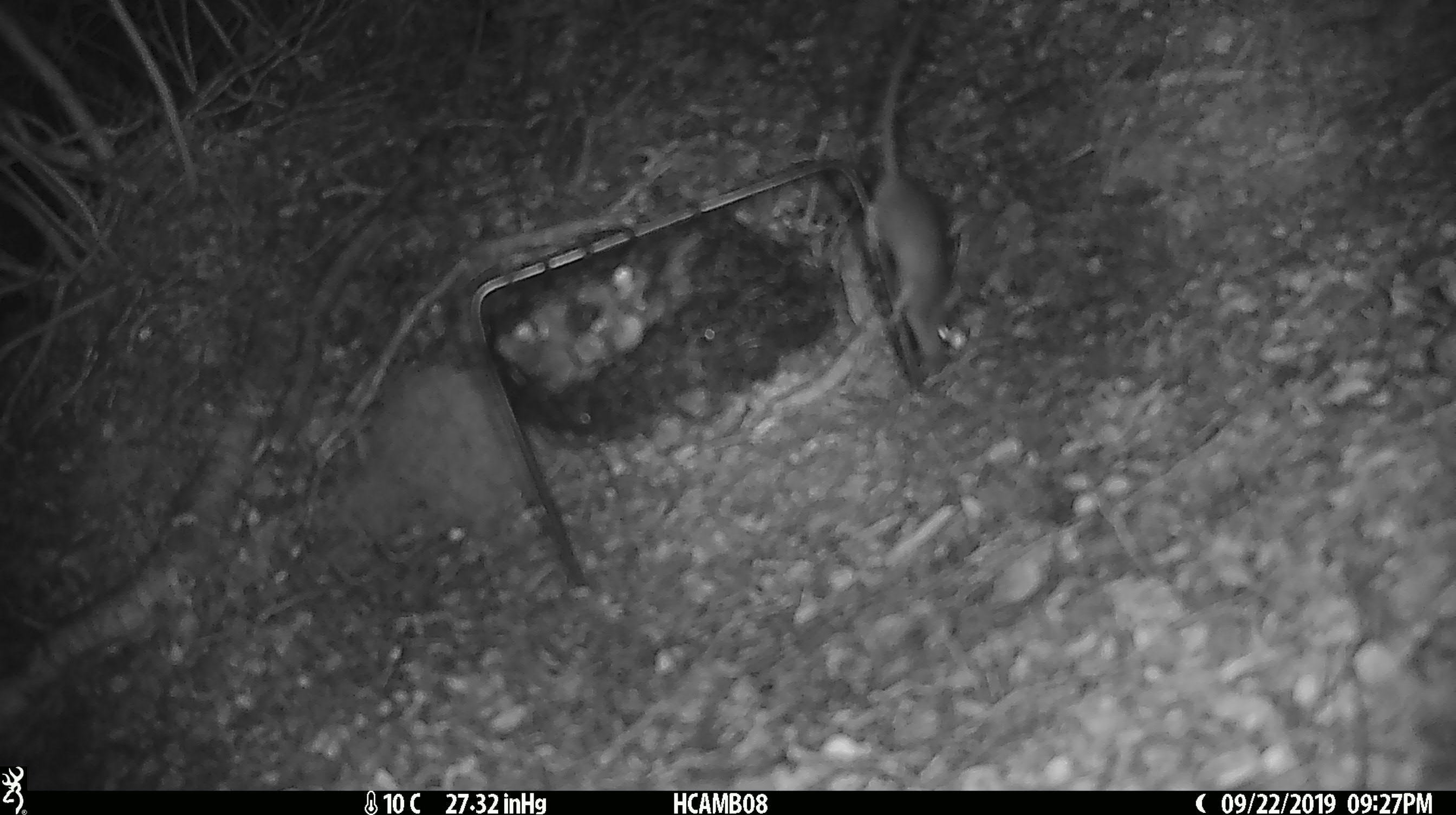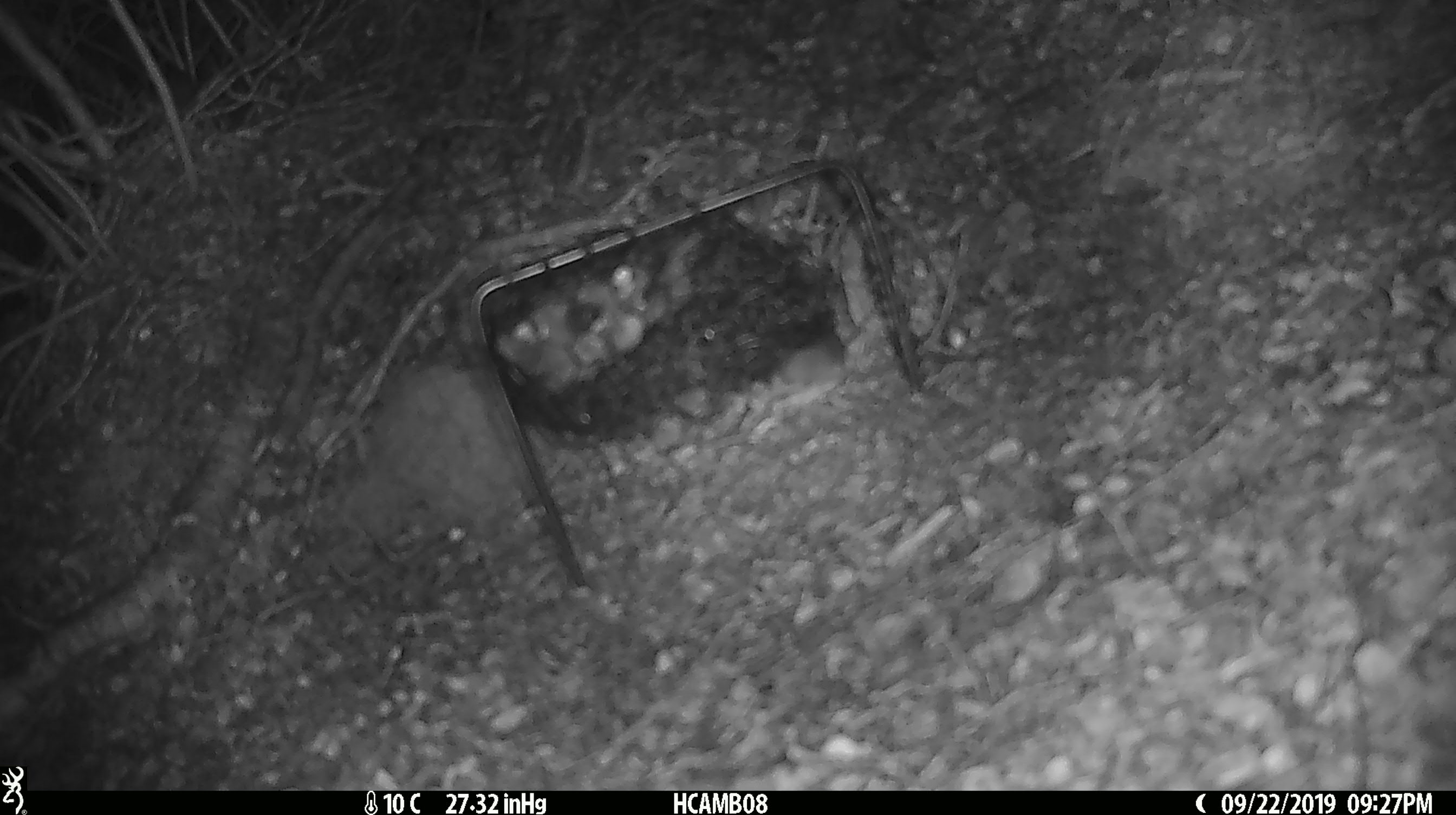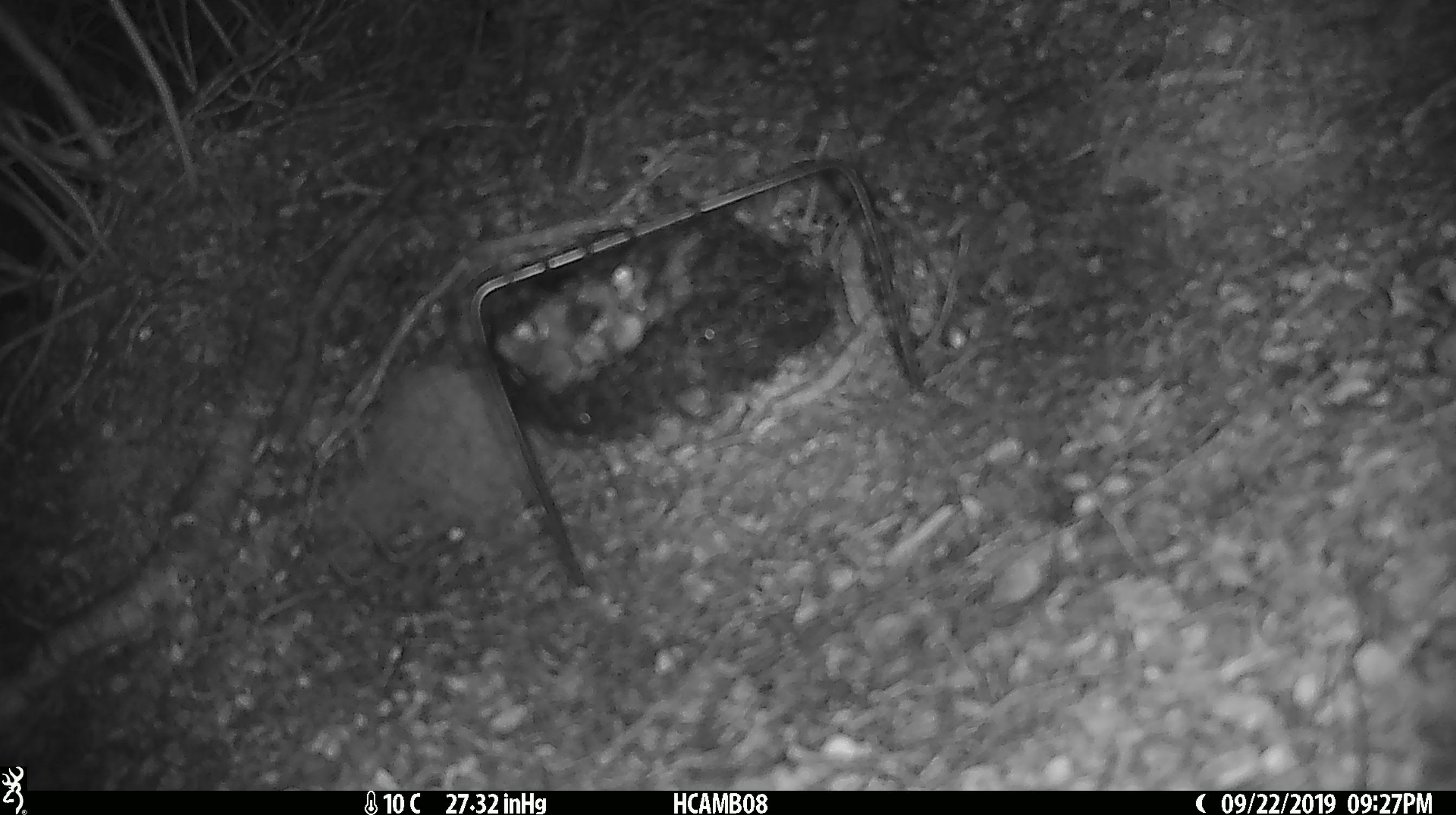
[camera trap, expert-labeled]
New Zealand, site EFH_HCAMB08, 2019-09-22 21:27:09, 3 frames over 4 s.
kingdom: Animalia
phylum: Chordata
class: Mammalia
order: Rodentia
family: Muridae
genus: Mus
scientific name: Mus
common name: mouse